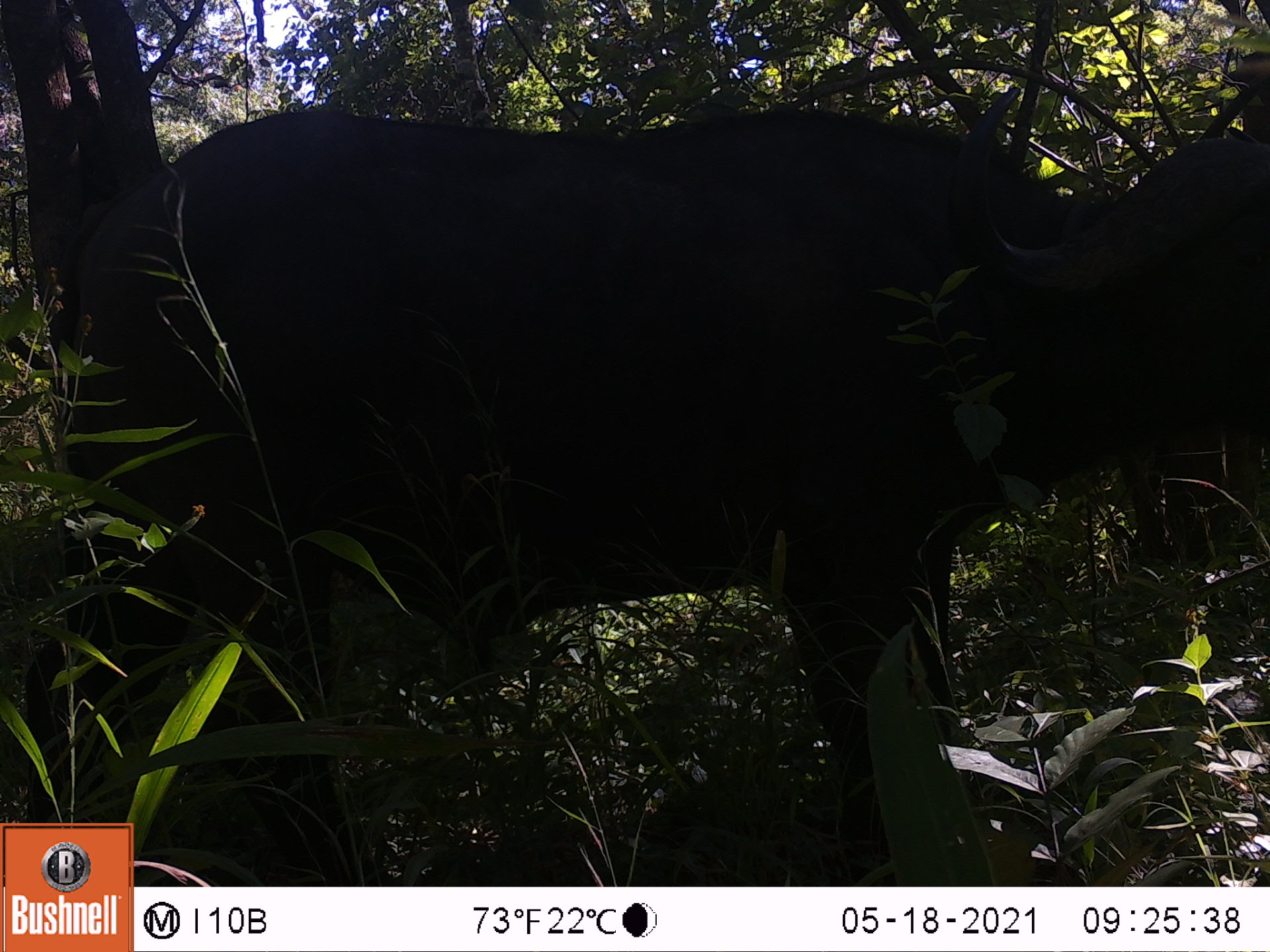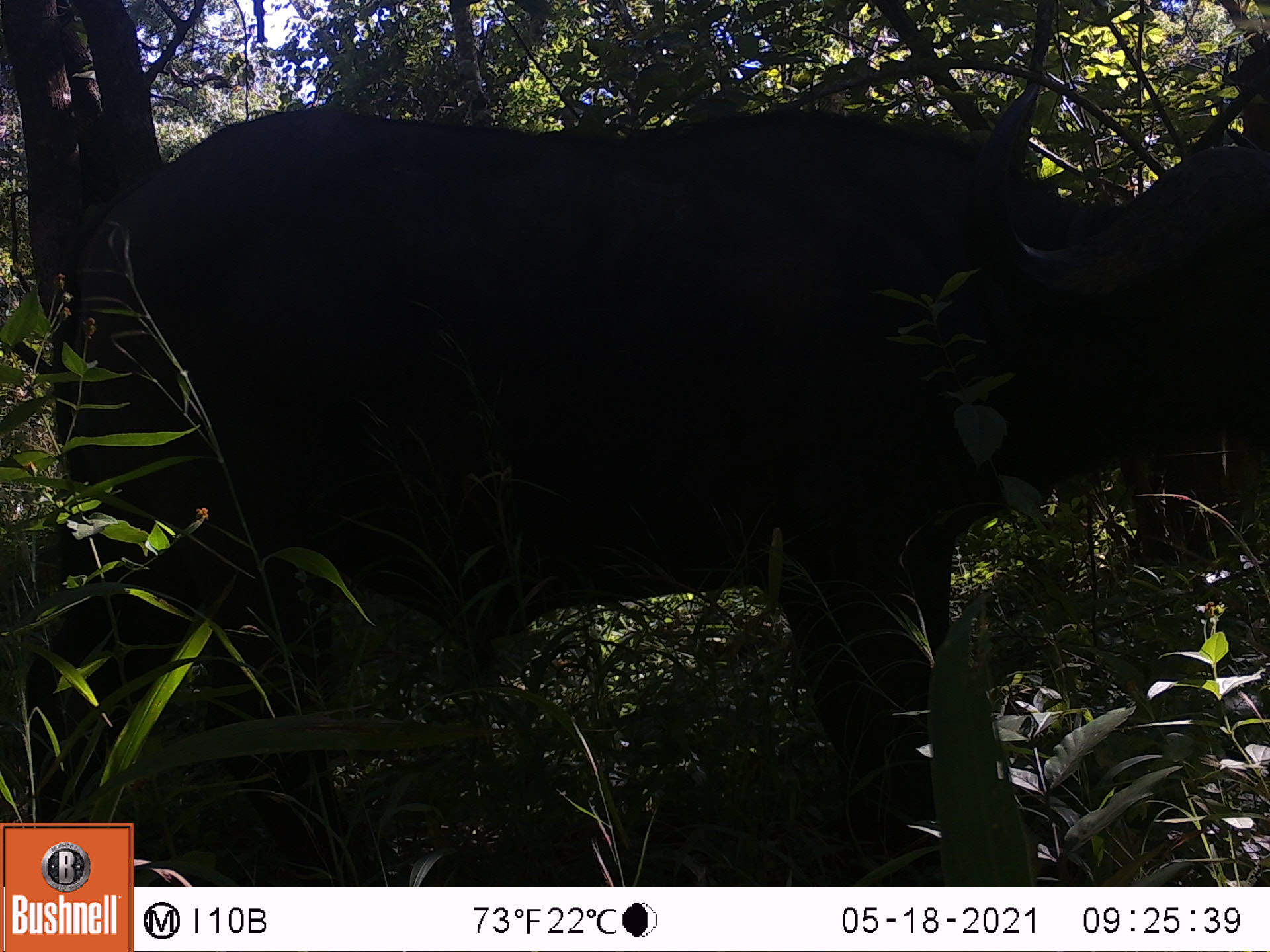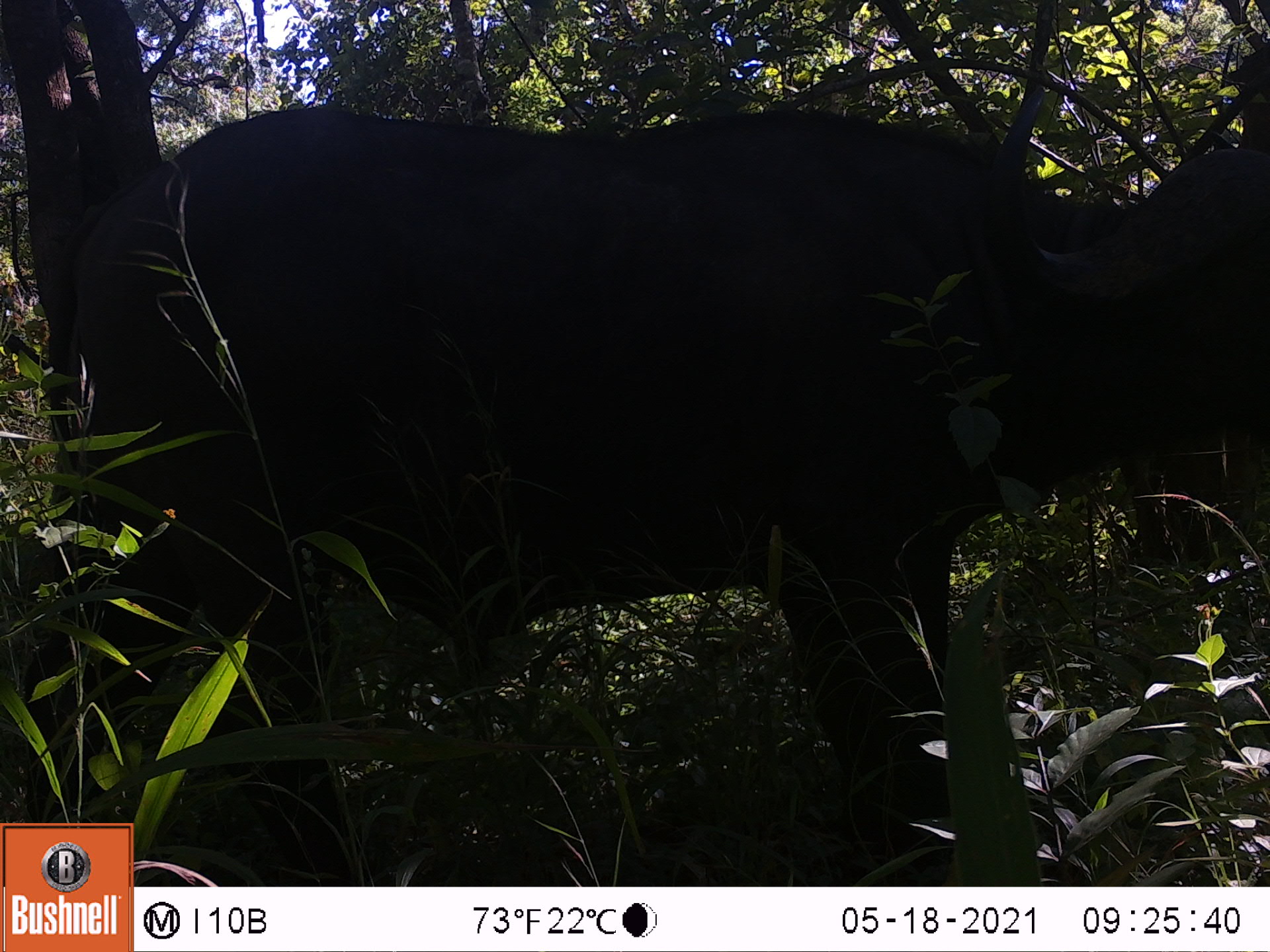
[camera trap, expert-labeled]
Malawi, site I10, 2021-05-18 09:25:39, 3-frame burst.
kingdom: Animalia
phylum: Chordata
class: Mammalia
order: Artiodactyla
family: Bovidae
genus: Syncerus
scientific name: Syncerus caffer caffer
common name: cape buffalo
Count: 1.